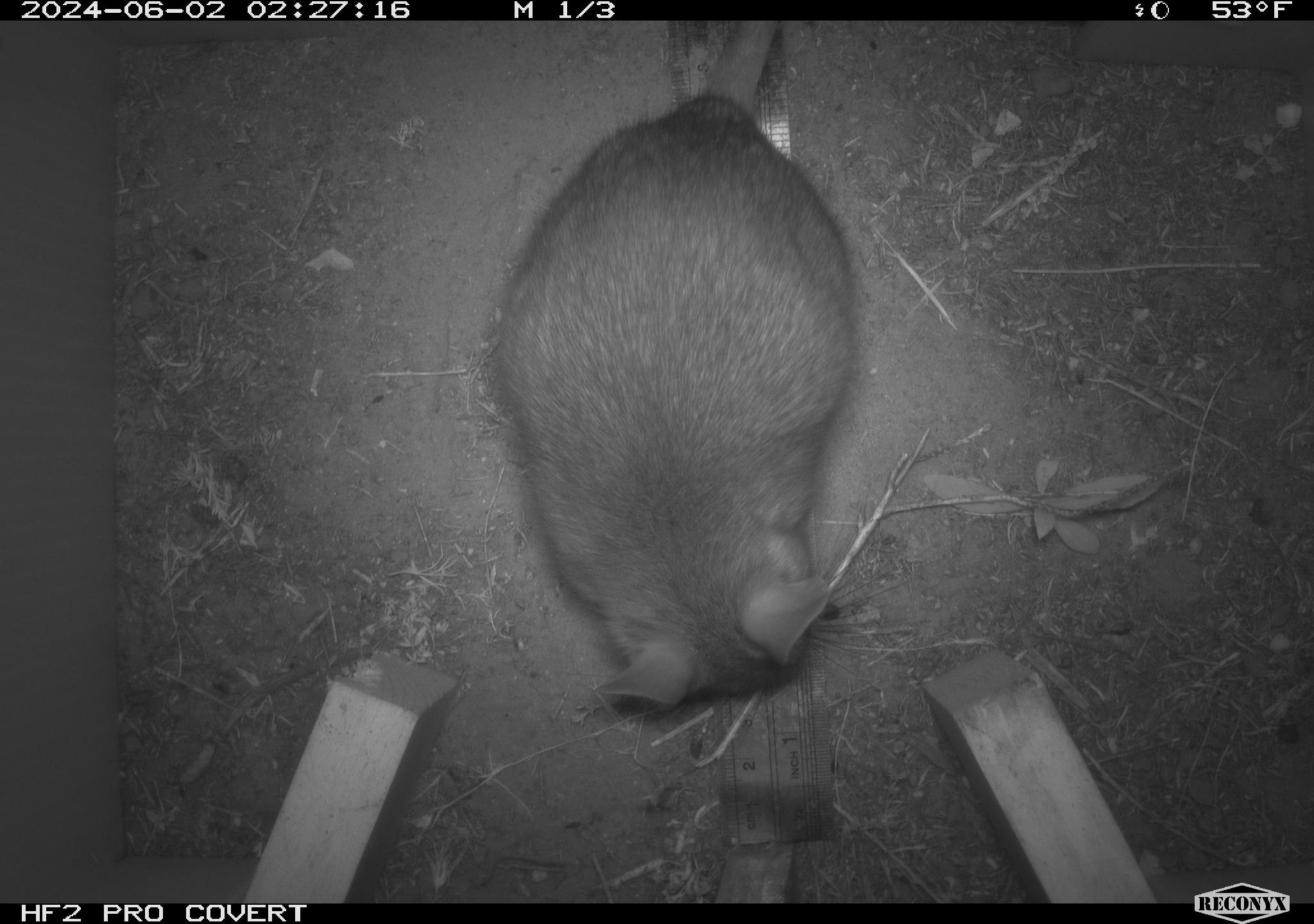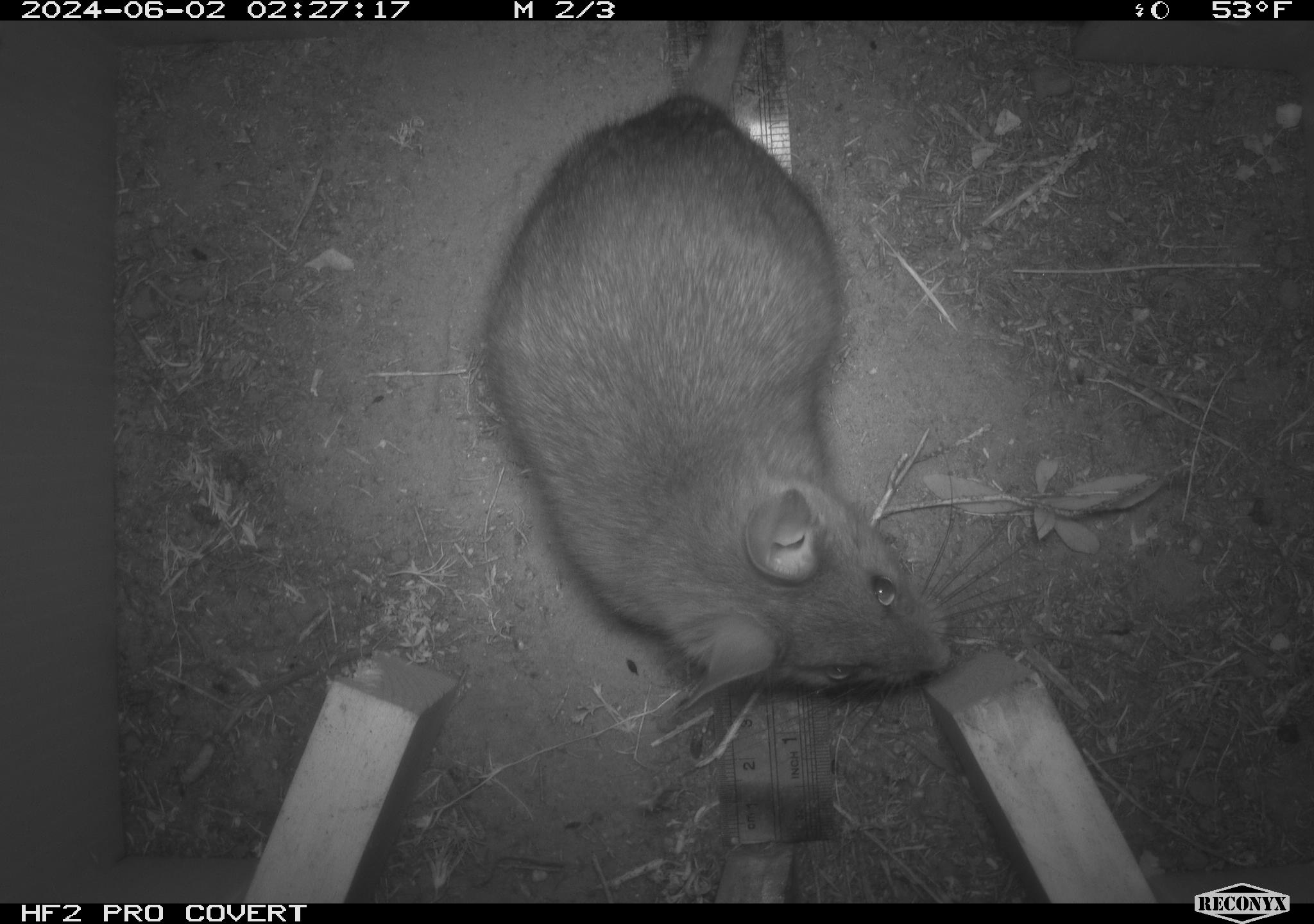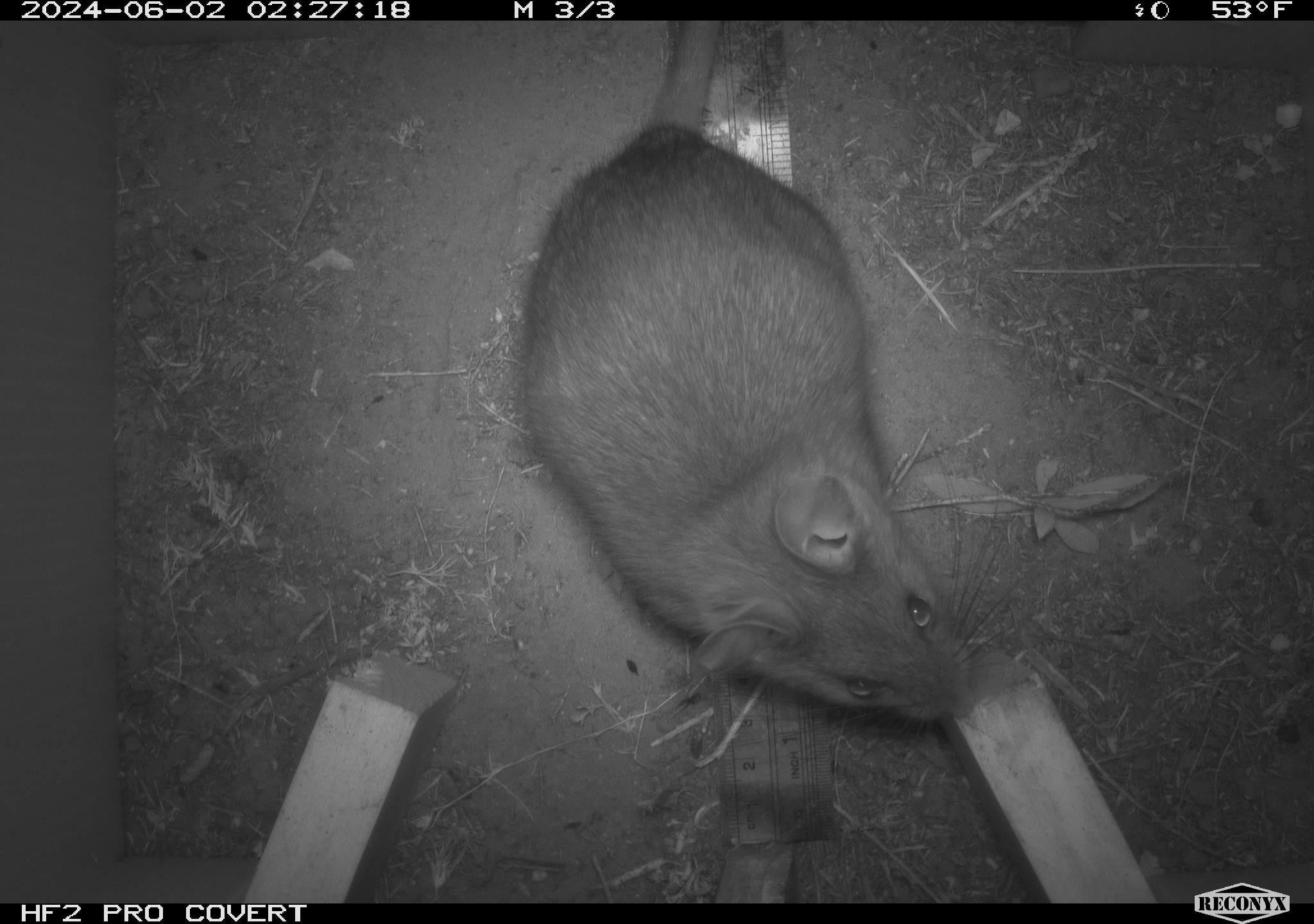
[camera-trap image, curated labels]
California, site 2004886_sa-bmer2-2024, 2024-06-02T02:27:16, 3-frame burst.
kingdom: Animalia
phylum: Chordata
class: Mammalia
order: Rodentia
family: Muridae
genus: Rattus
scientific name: Rattus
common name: rat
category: rattus species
Rattus species (rat) (Rattus).